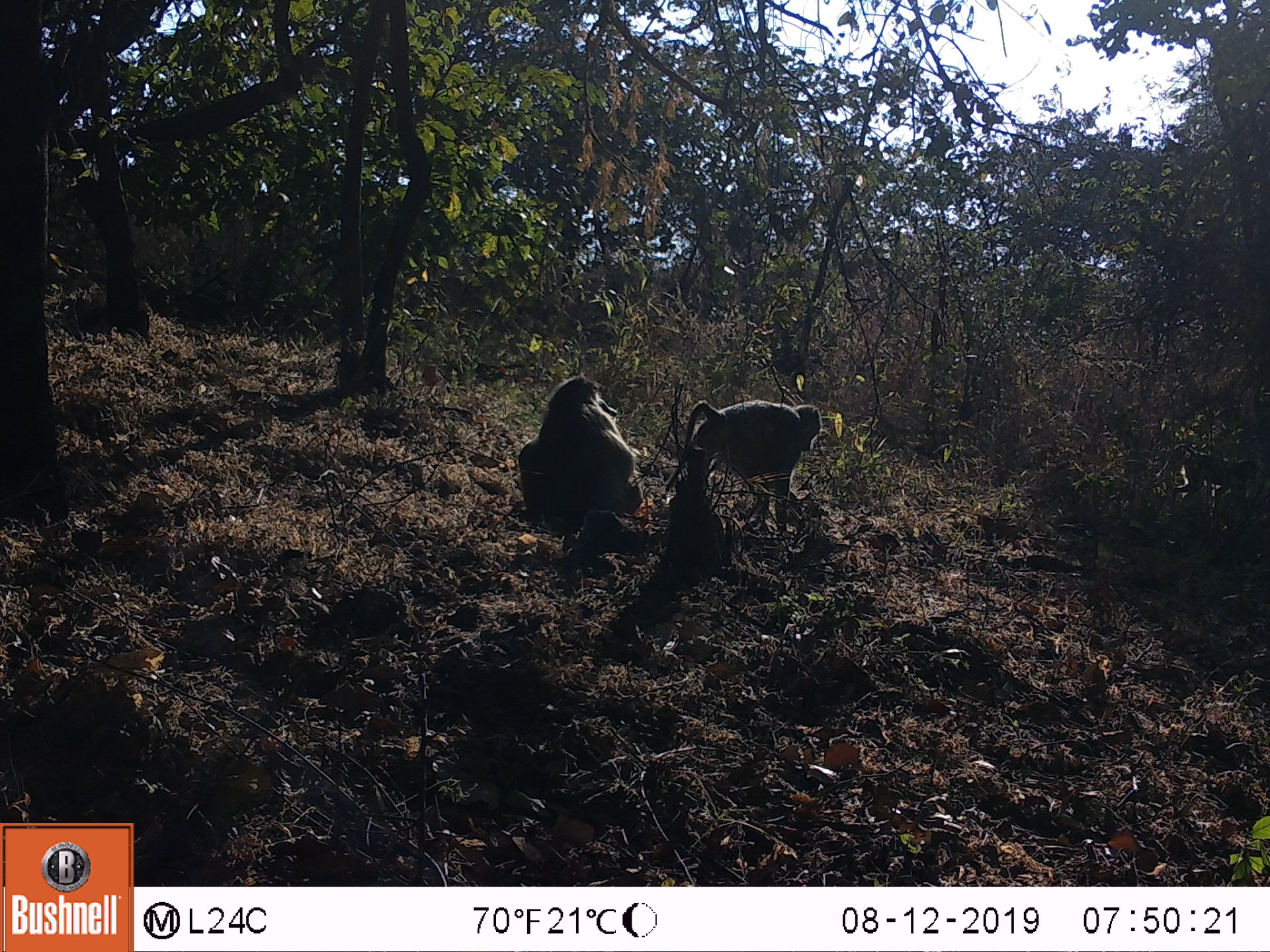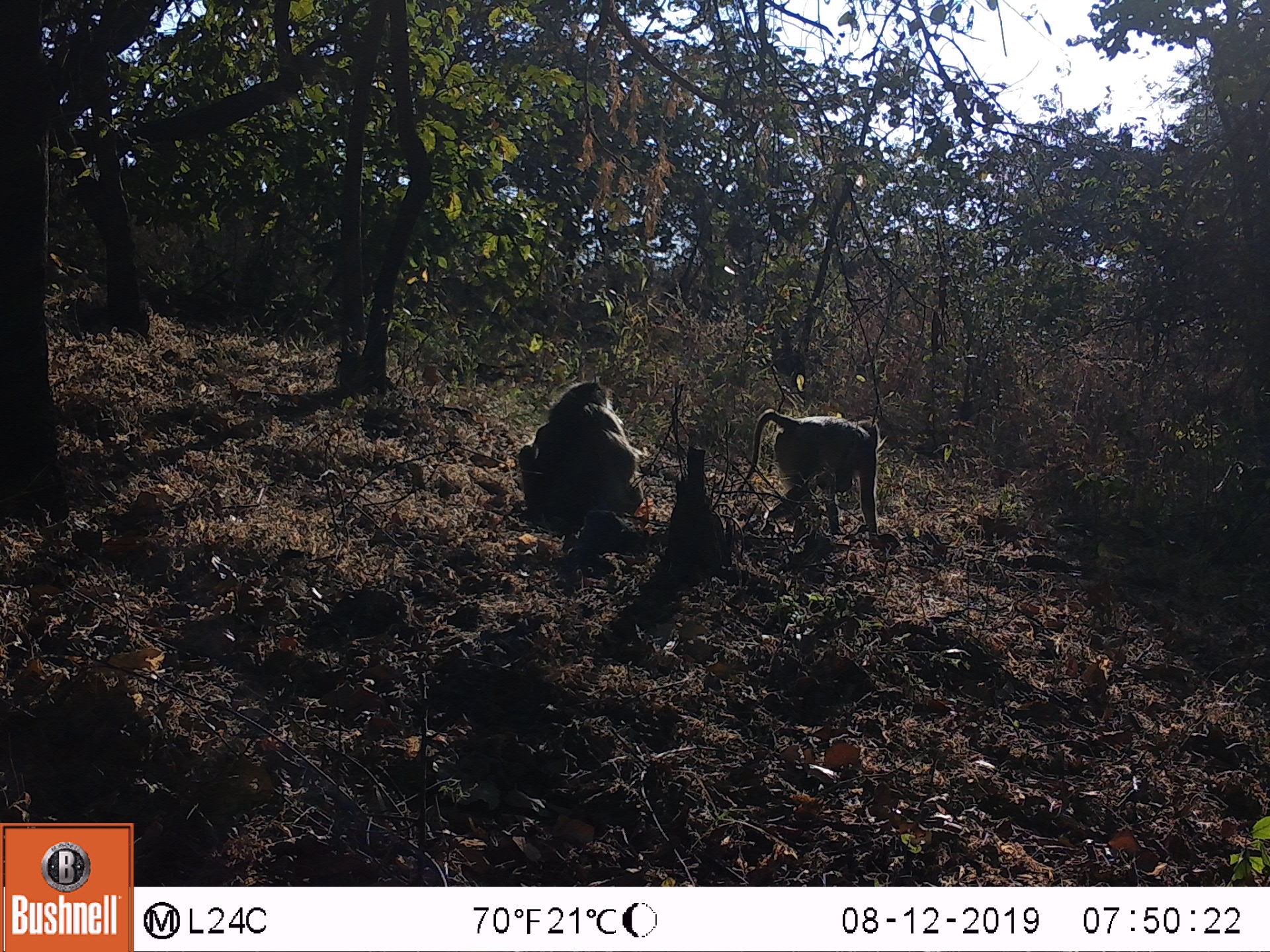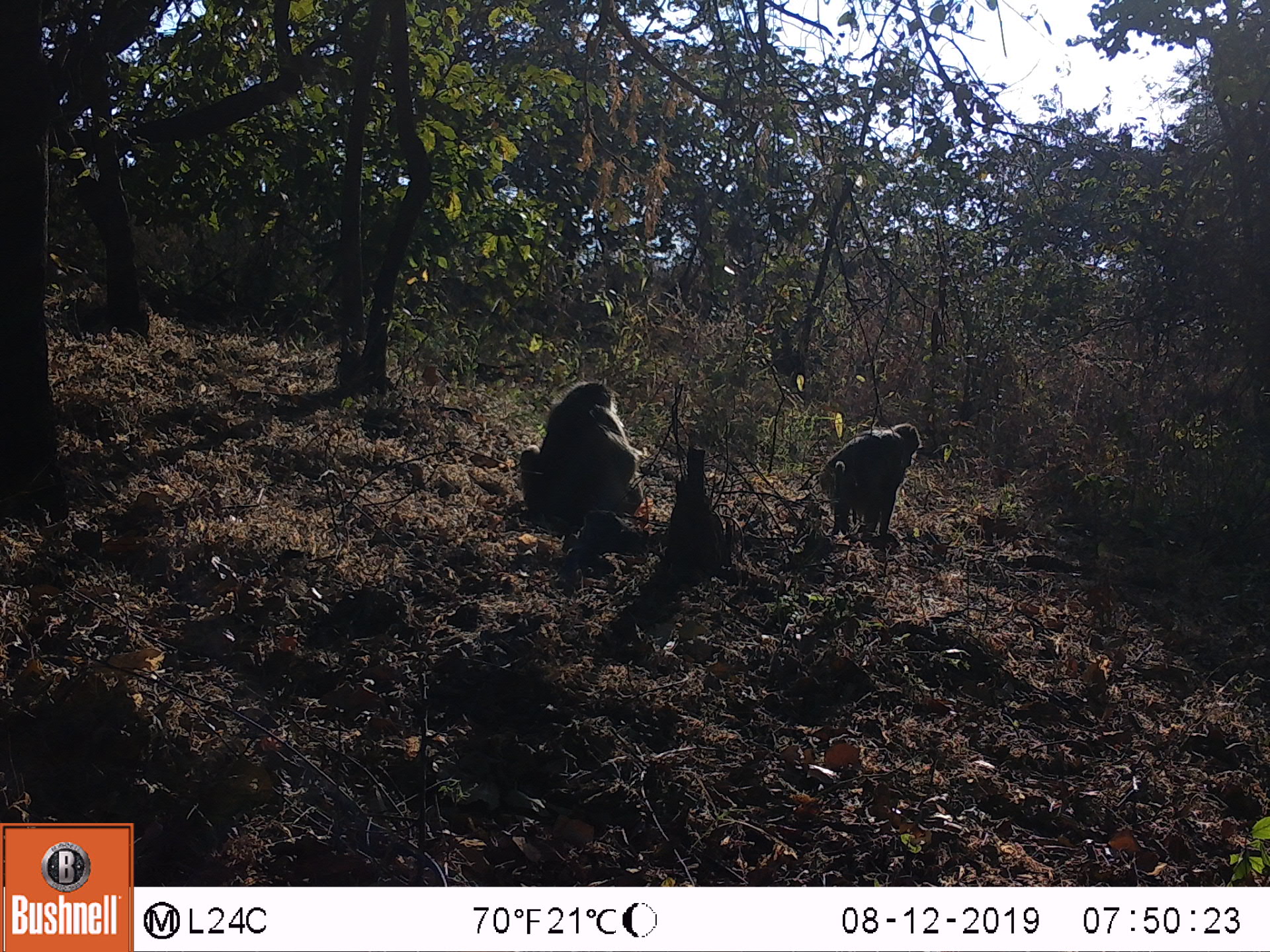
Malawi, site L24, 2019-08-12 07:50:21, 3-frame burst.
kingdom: Animalia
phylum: Chordata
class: Mammalia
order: Primates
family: Cercopithecidae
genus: Papio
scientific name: Papio cynocephalus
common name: yellow baboon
Yellow baboon (Papio cynocephalus), count 2.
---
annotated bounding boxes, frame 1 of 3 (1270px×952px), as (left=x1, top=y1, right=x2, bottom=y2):
yellow baboon: (left=518, top=369, right=641, bottom=542); (left=661, top=402, right=826, bottom=518)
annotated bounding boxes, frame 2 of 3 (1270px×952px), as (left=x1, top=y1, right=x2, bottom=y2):
yellow baboon: (left=507, top=372, right=649, bottom=537); (left=742, top=409, right=890, bottom=544)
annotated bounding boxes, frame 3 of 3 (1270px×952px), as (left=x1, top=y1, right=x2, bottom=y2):
yellow baboon: (left=509, top=378, right=642, bottom=538); (left=809, top=420, right=931, bottom=543)